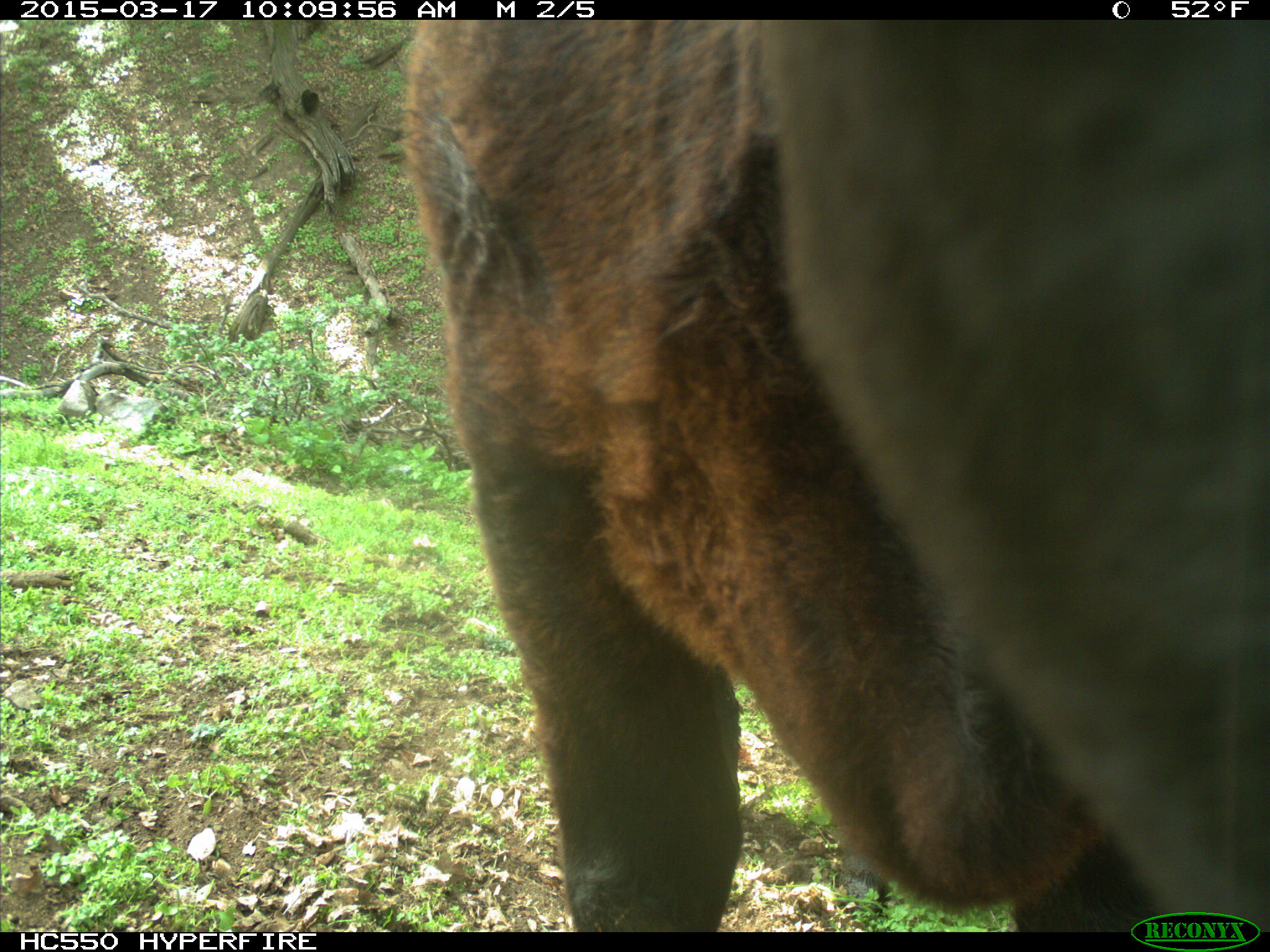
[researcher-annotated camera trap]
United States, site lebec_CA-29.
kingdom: Animalia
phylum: Chordata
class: Mammalia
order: Artiodactyla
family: Bovidae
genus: Bos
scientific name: Bos taurus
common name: domestic cow